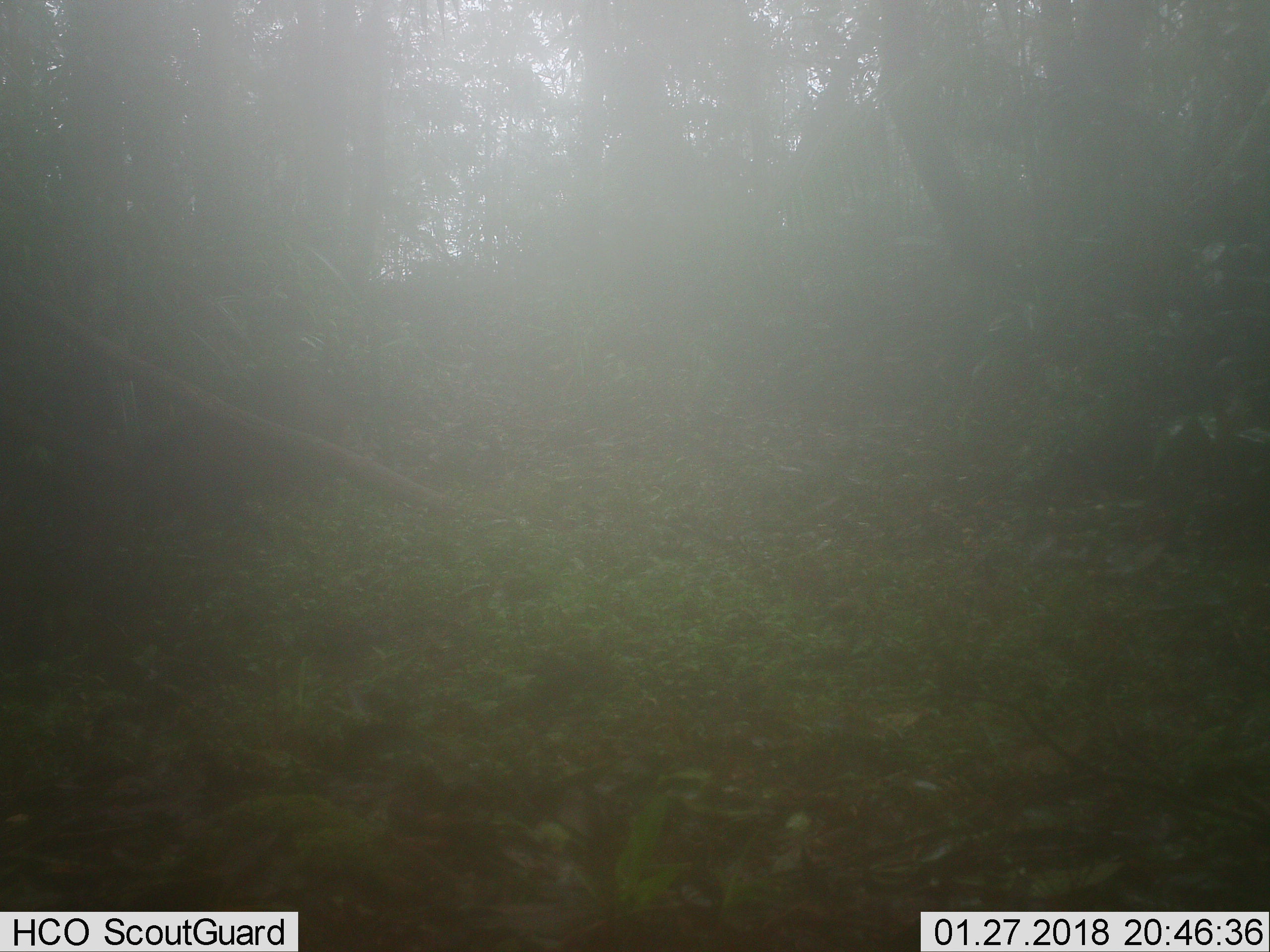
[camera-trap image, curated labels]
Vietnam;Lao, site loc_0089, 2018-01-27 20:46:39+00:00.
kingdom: Animalia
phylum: Chordata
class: Mammalia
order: Artiodactyla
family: Suidae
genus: Sus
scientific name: Sus scrofa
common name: eurasian wild pig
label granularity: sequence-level